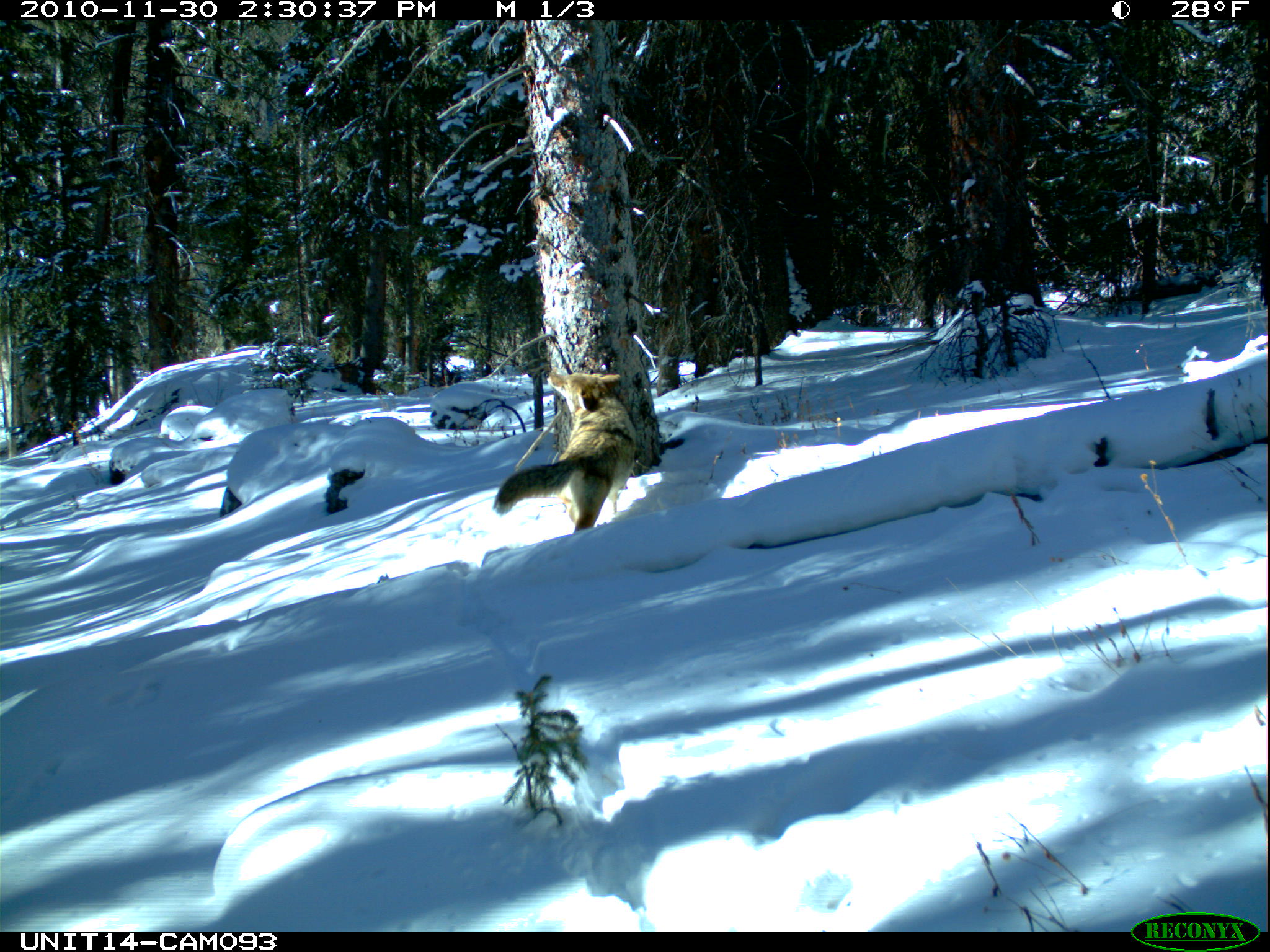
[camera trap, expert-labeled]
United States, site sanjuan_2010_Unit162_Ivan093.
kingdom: Animalia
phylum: Chordata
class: Mammalia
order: Carnivora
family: Canidae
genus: Canis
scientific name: Canis latrans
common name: coyote